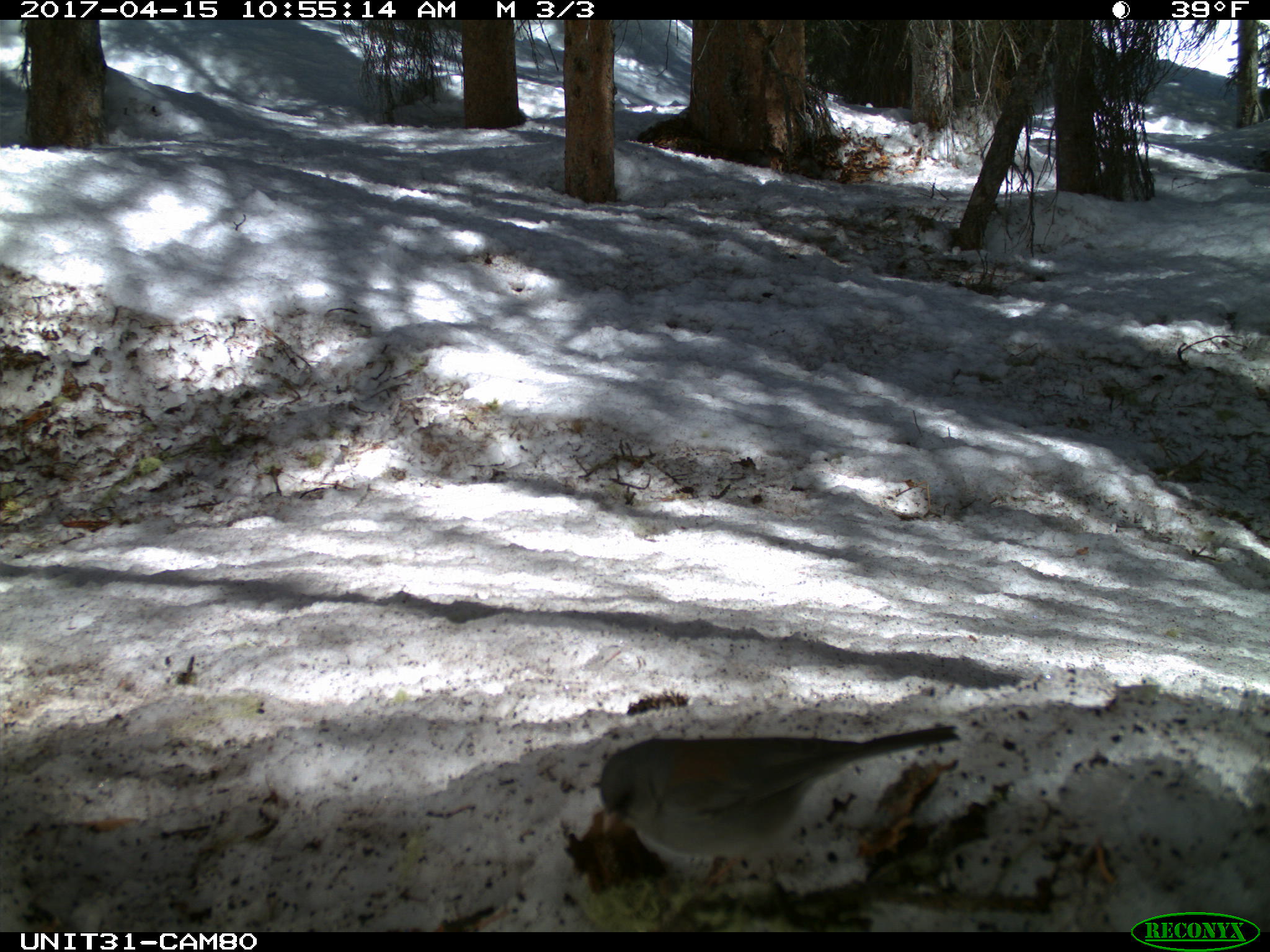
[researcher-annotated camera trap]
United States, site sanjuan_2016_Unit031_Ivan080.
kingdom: Animalia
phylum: Chordata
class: Aves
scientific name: Aves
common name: birds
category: unidentified bird